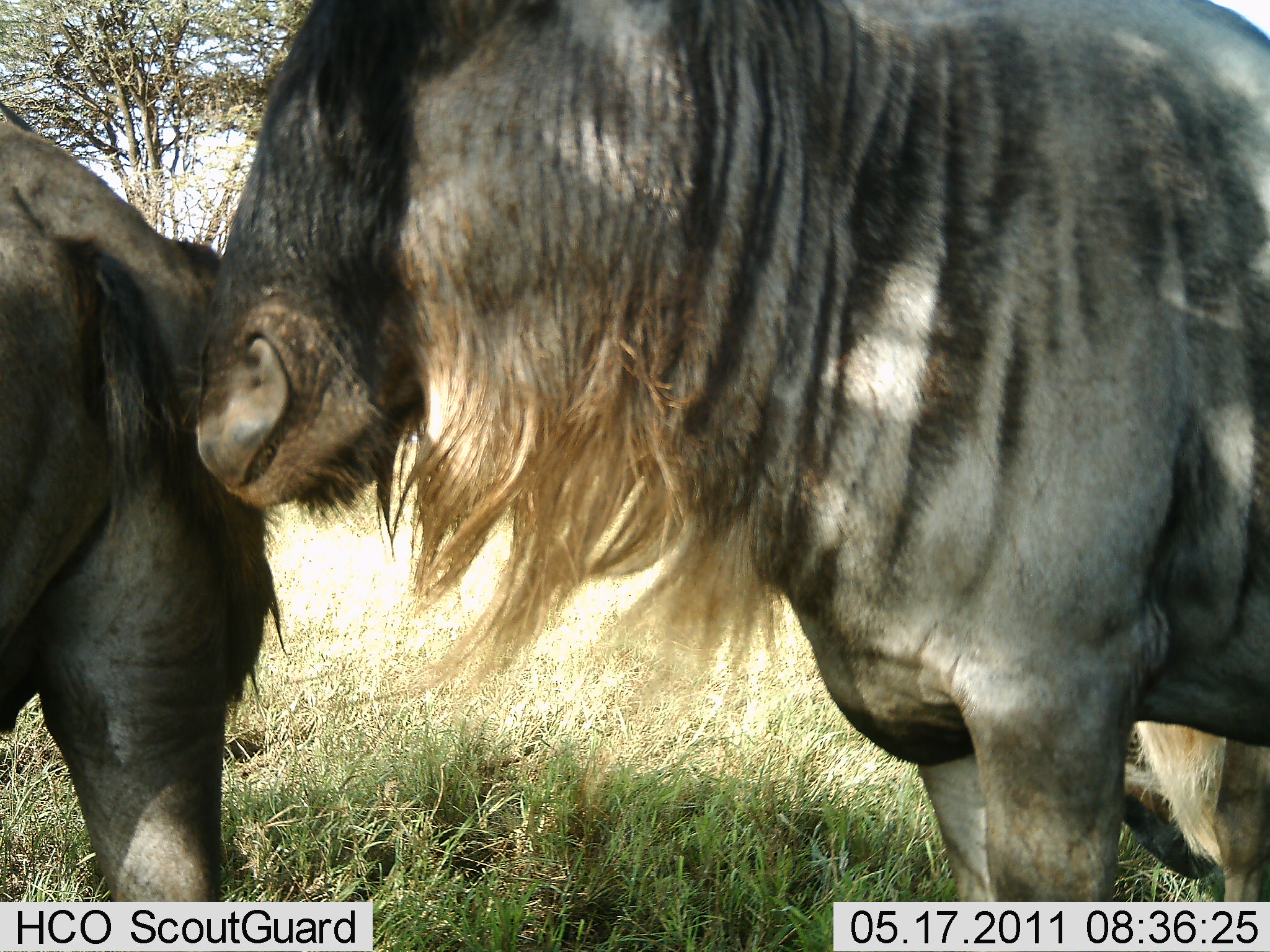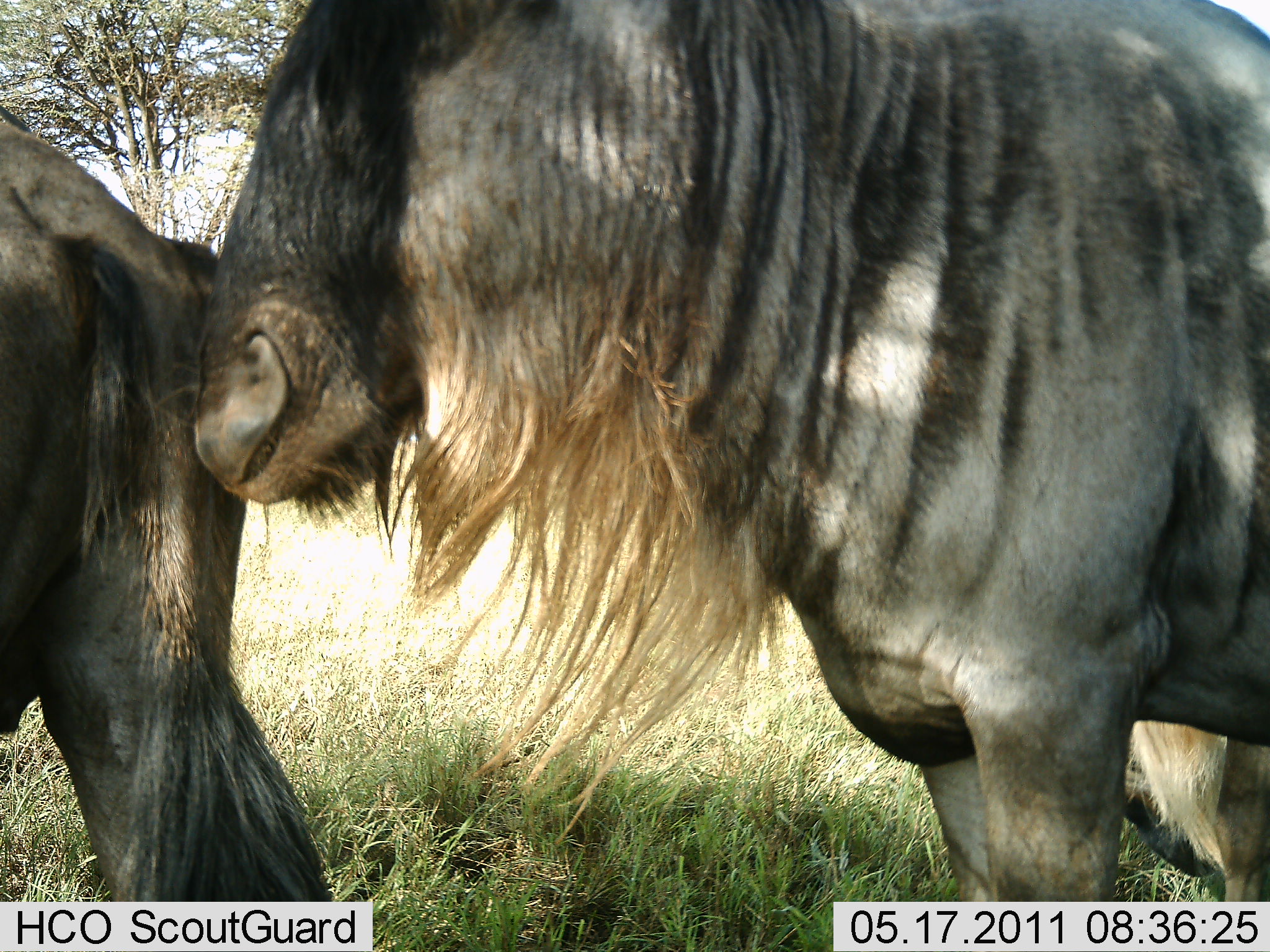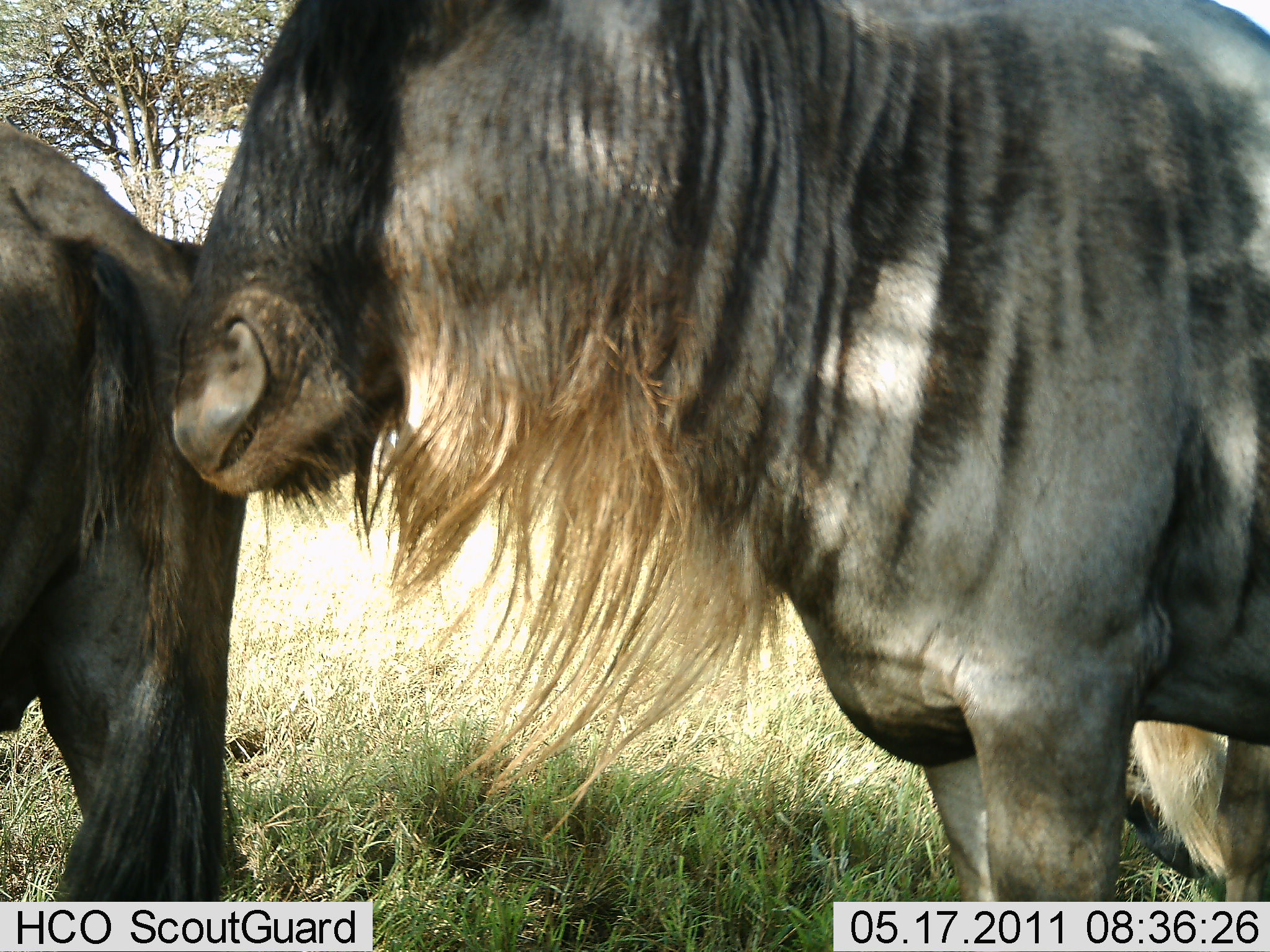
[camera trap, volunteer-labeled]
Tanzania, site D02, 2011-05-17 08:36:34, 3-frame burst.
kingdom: Animalia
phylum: Chordata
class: Mammalia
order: Artiodactyla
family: Bovidae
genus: Connochaetes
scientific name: Connochaetes taurinus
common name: blue wildebeest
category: wildebeest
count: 2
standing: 91%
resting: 0%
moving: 0%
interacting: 27%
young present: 0%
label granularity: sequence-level